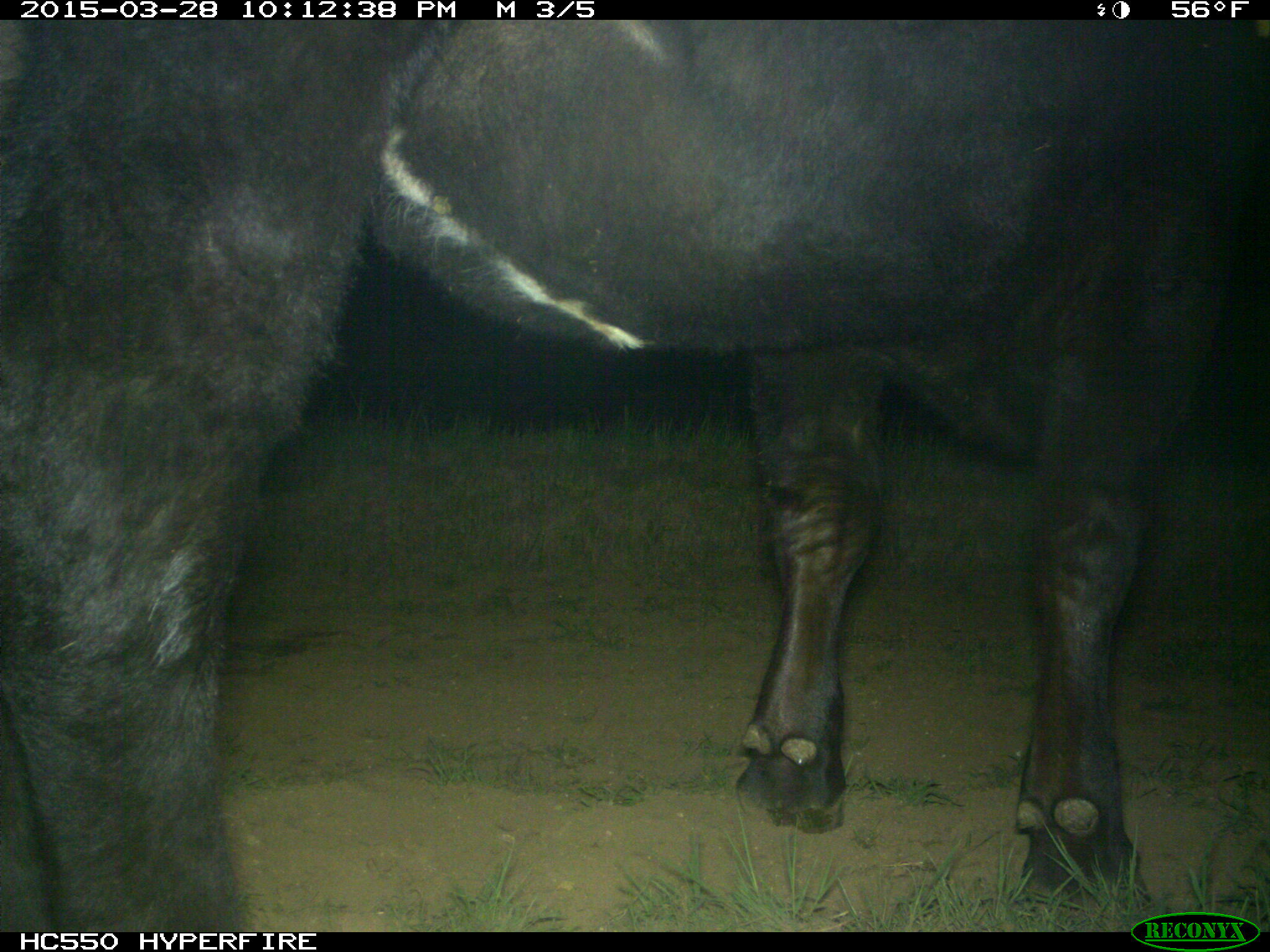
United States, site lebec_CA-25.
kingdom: Animalia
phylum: Chordata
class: Mammalia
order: Artiodactyla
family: Bovidae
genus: Bos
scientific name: Bos taurus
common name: domestic cow